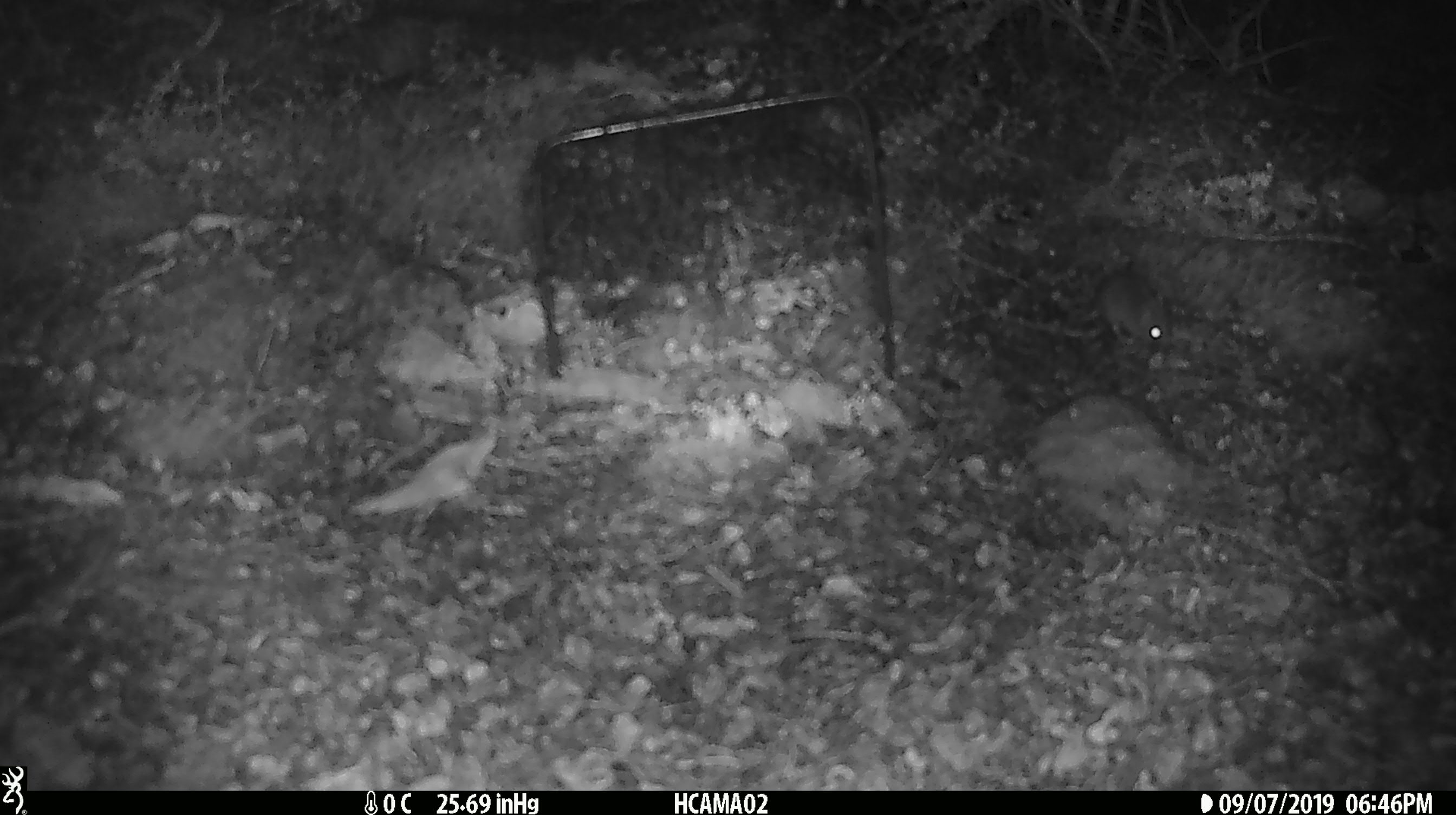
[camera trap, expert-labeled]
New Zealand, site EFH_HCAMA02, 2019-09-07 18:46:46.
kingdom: Animalia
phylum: Chordata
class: Mammalia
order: Rodentia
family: Muridae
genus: Mus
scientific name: Mus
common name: mouse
Mouse (Mus).